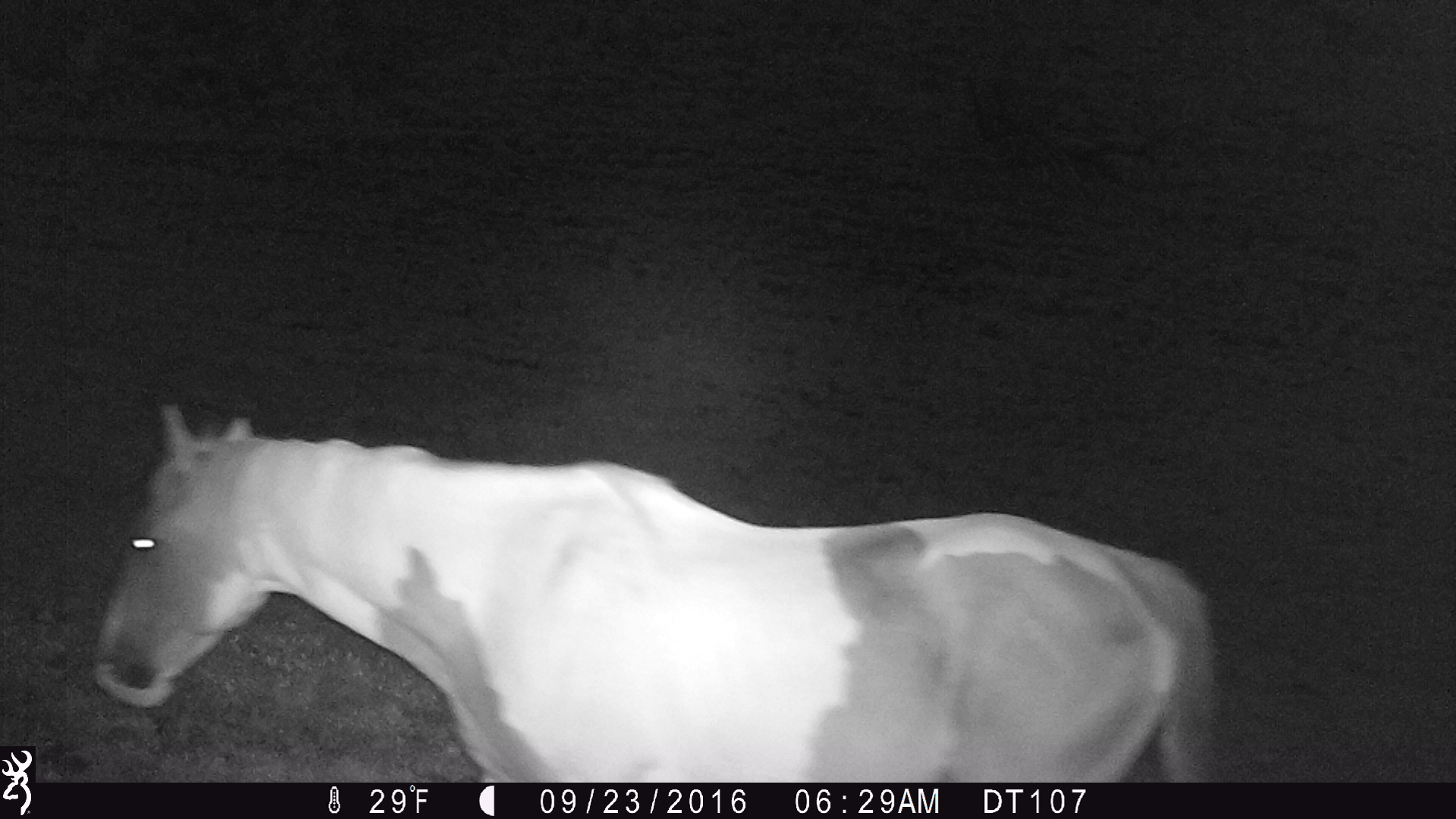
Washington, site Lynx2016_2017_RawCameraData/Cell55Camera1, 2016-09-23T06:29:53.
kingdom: Animalia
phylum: Chordata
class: Mammalia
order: Perissodactyla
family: Equidae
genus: Equus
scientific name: Equus caballus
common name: domestic horse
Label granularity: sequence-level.